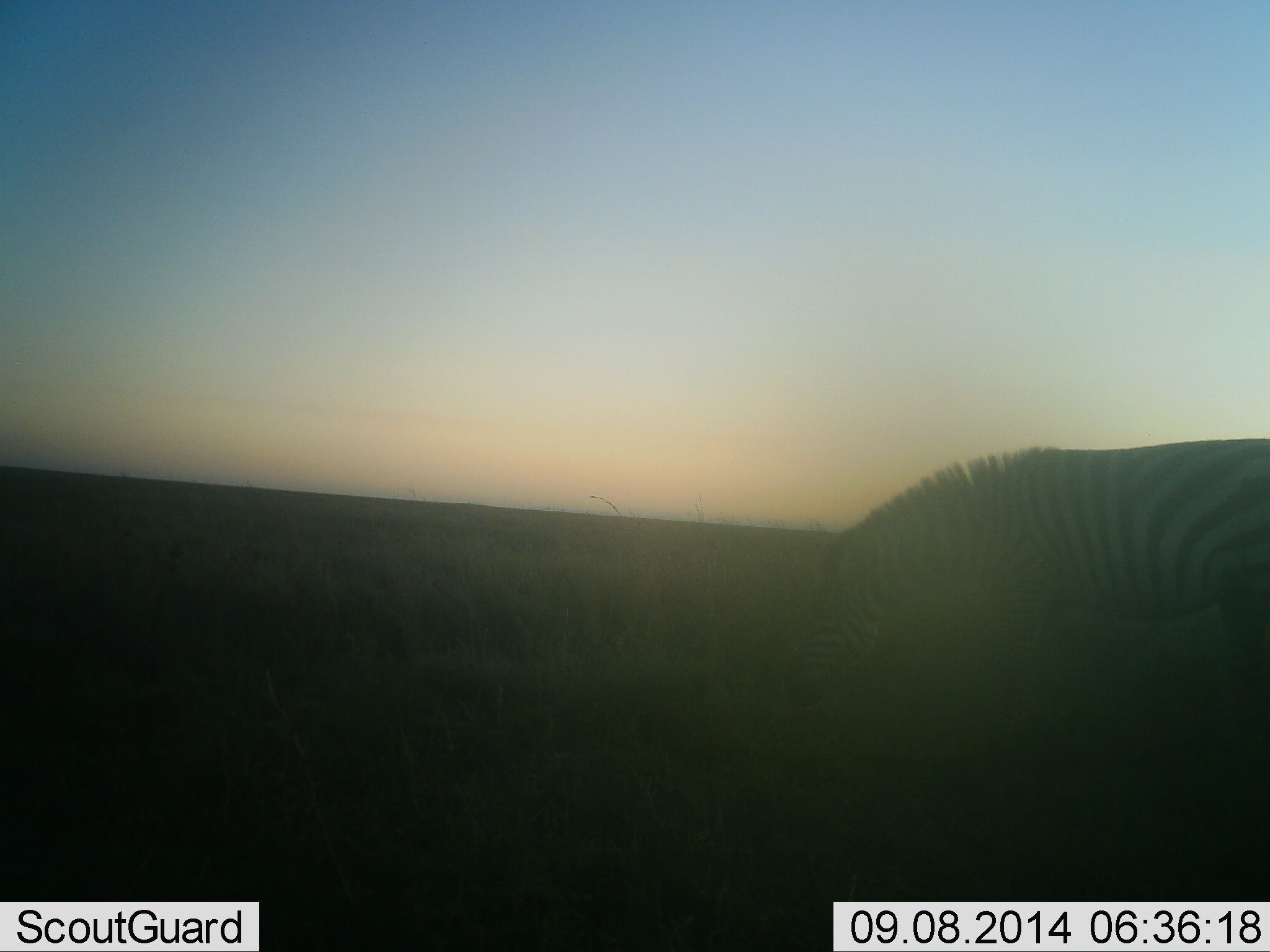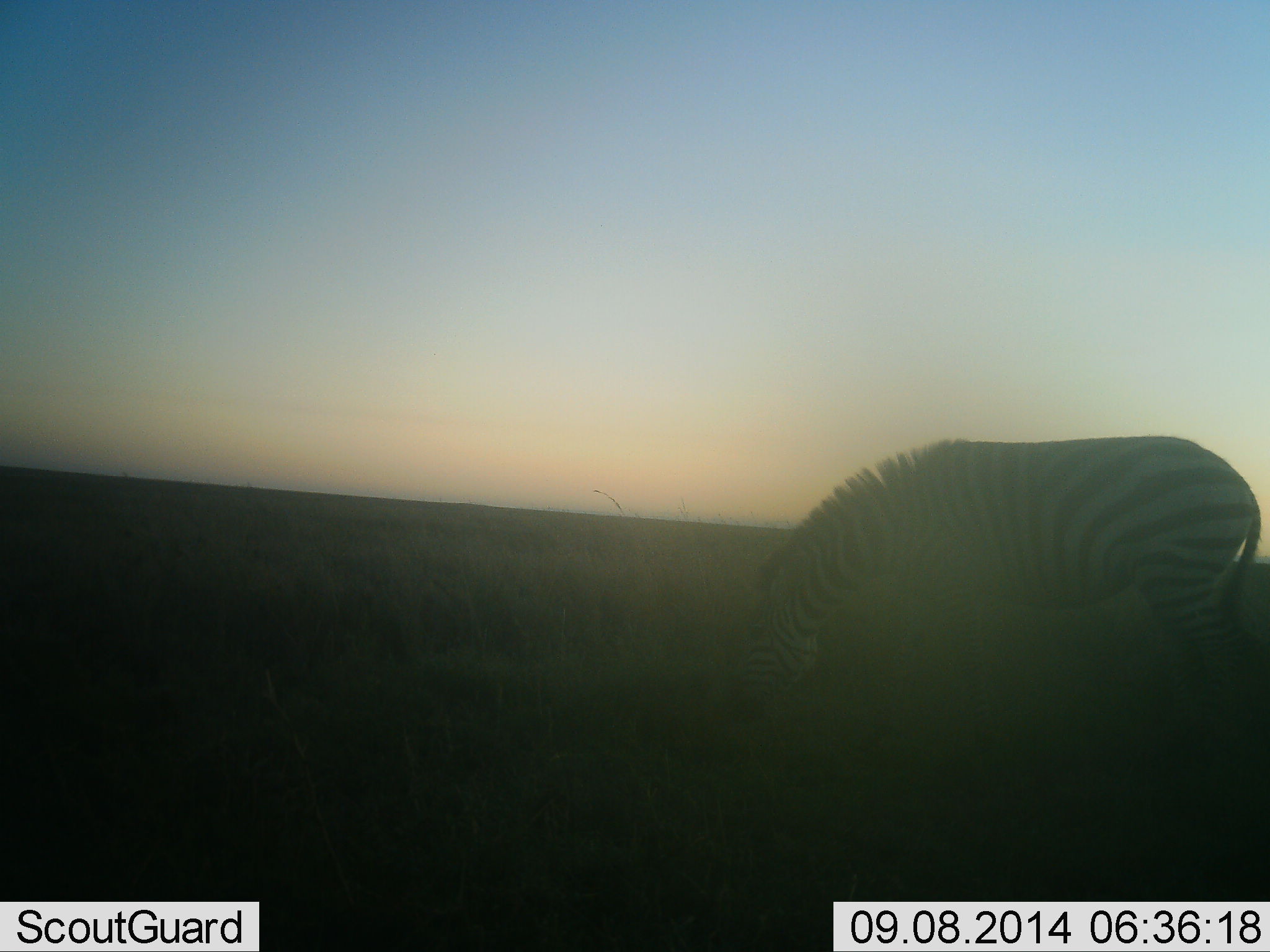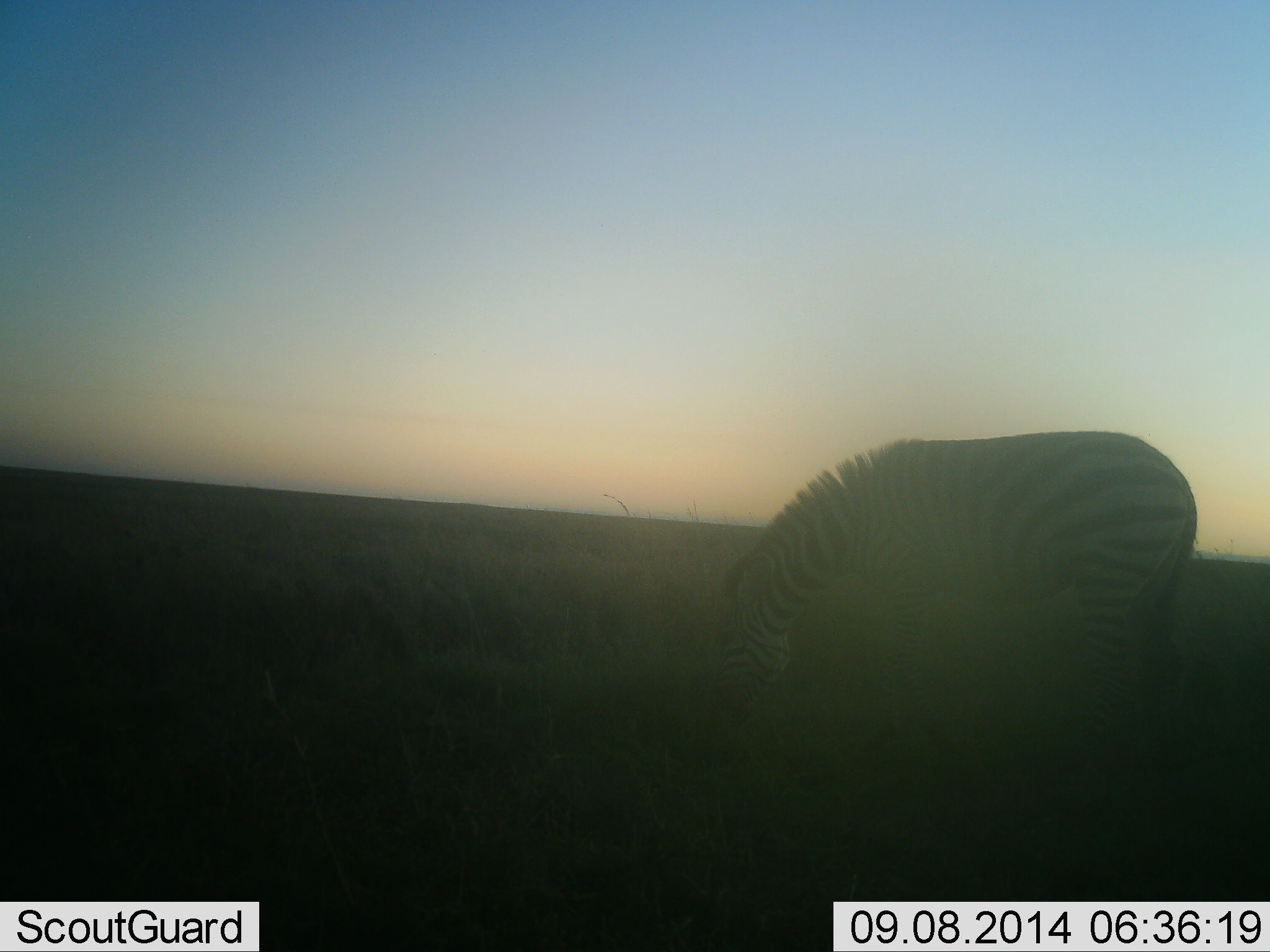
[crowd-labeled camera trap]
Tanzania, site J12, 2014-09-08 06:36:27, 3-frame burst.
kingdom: Animalia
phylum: Chordata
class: Mammalia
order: Perissodactyla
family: Equidae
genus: Equus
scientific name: Equus quagga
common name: plains zebra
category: zebra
Zebra (plains zebra) (Equus quagga), count 1. Behavior (volunteer vote fractions): standing 0%, resting 0%, moving 0%, interacting 0%. Young present (vote fraction): 0%. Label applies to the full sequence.